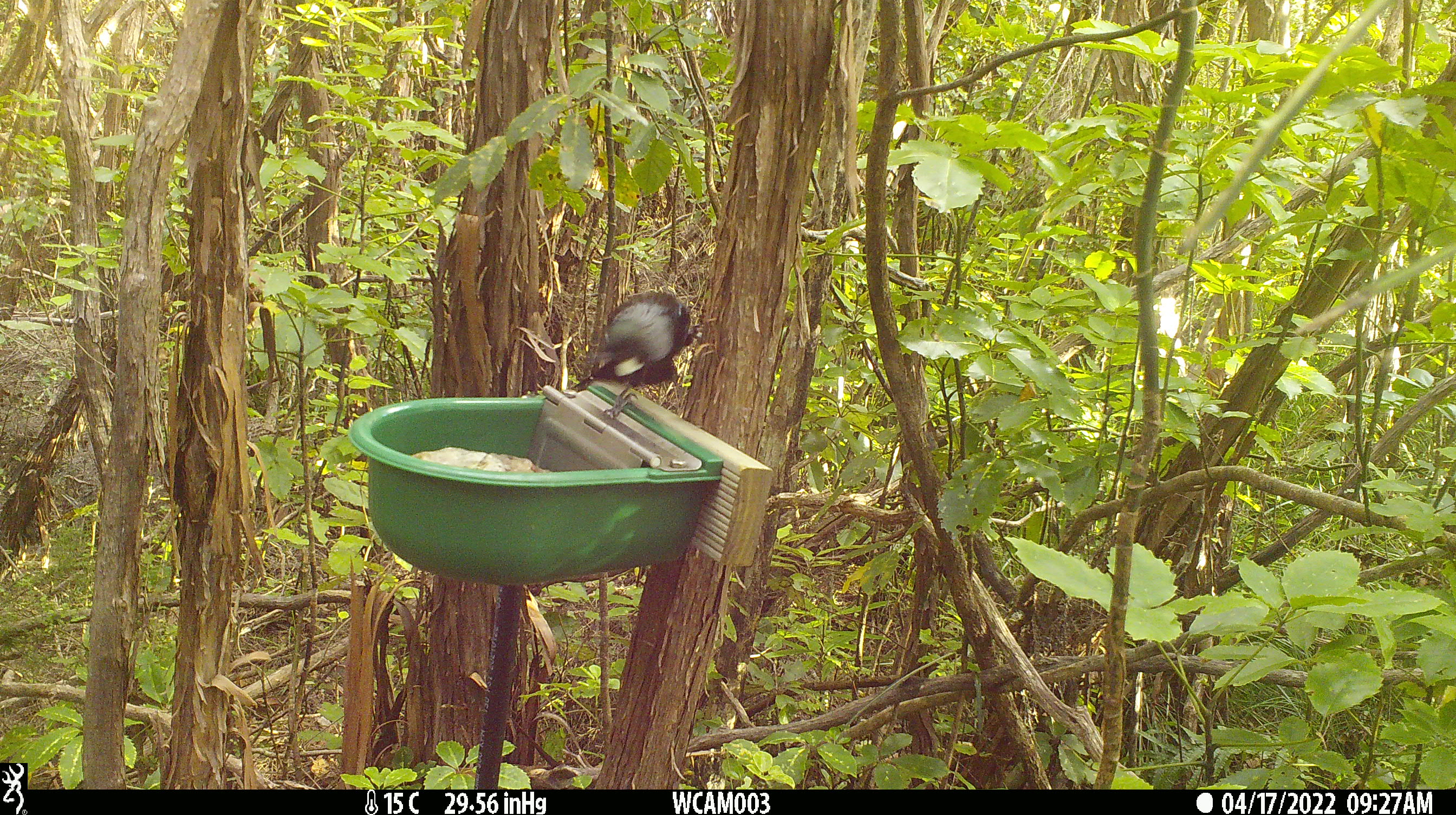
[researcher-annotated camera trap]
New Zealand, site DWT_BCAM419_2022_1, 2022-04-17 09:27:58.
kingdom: Animalia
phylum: Chordata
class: Aves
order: Passeriformes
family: Meliphagidae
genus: Prosthemadera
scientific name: Prosthemadera novaeseelandiae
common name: tui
Tui (Prosthemadera novaeseelandiae).